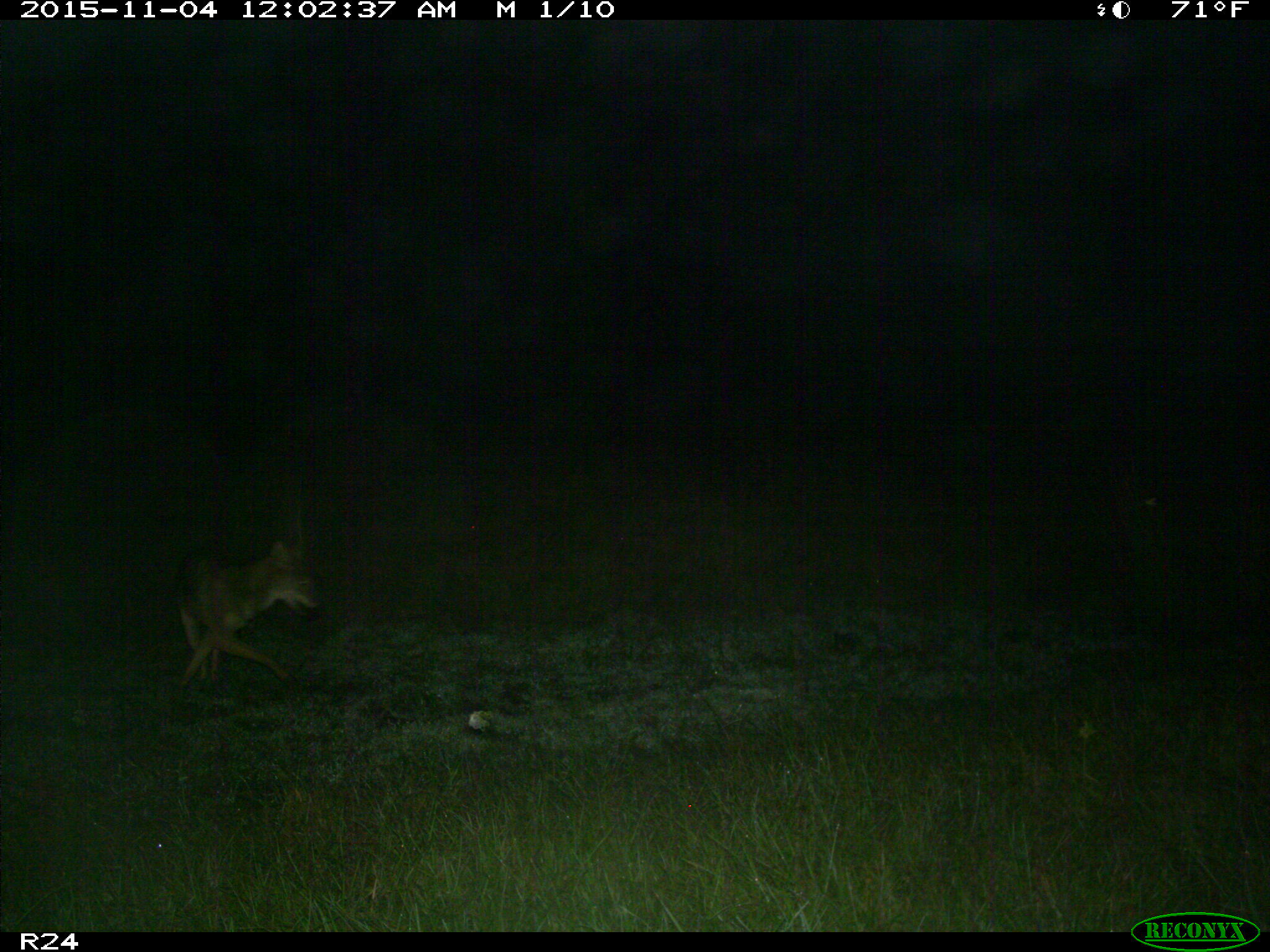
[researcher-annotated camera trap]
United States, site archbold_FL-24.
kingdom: Animalia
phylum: Chordata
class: Mammalia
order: Carnivora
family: Canidae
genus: Canis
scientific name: Canis latrans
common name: coyote